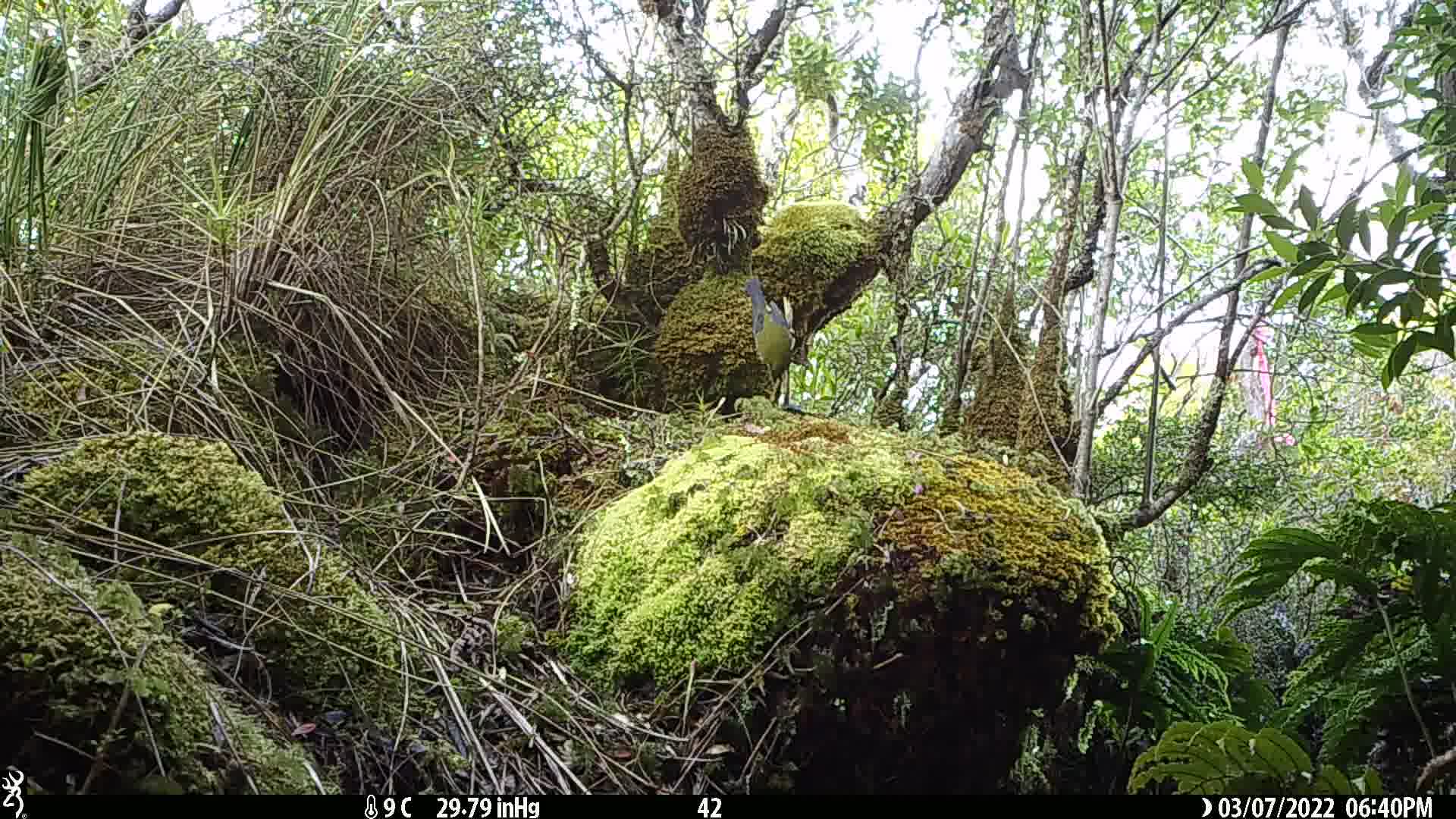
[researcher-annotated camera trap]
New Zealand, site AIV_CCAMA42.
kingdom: Animalia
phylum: Chordata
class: Aves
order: Passeriformes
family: Meliphagidae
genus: Anthornis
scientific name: Anthornis melanura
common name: new zealand bellbird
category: bellbird